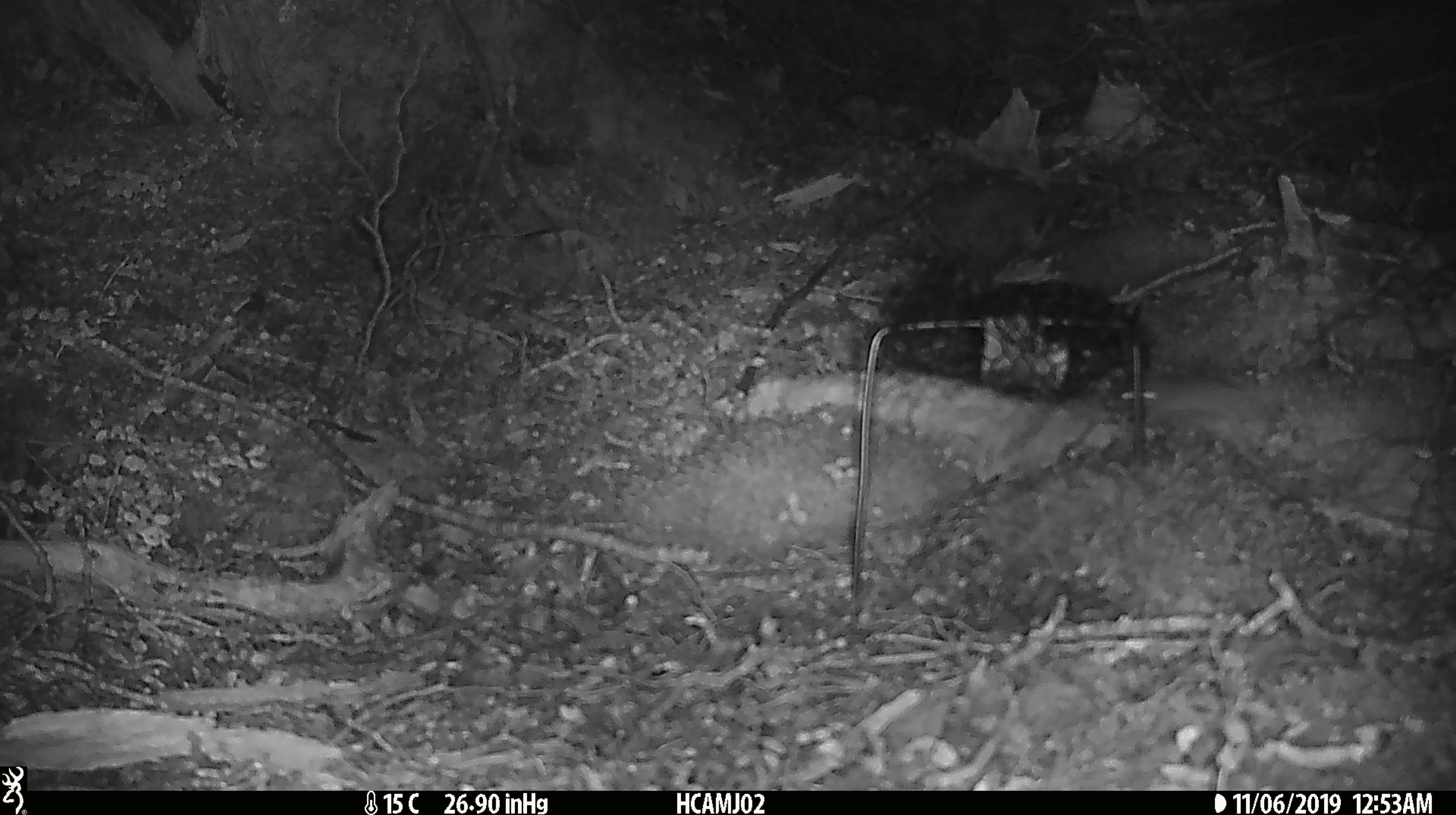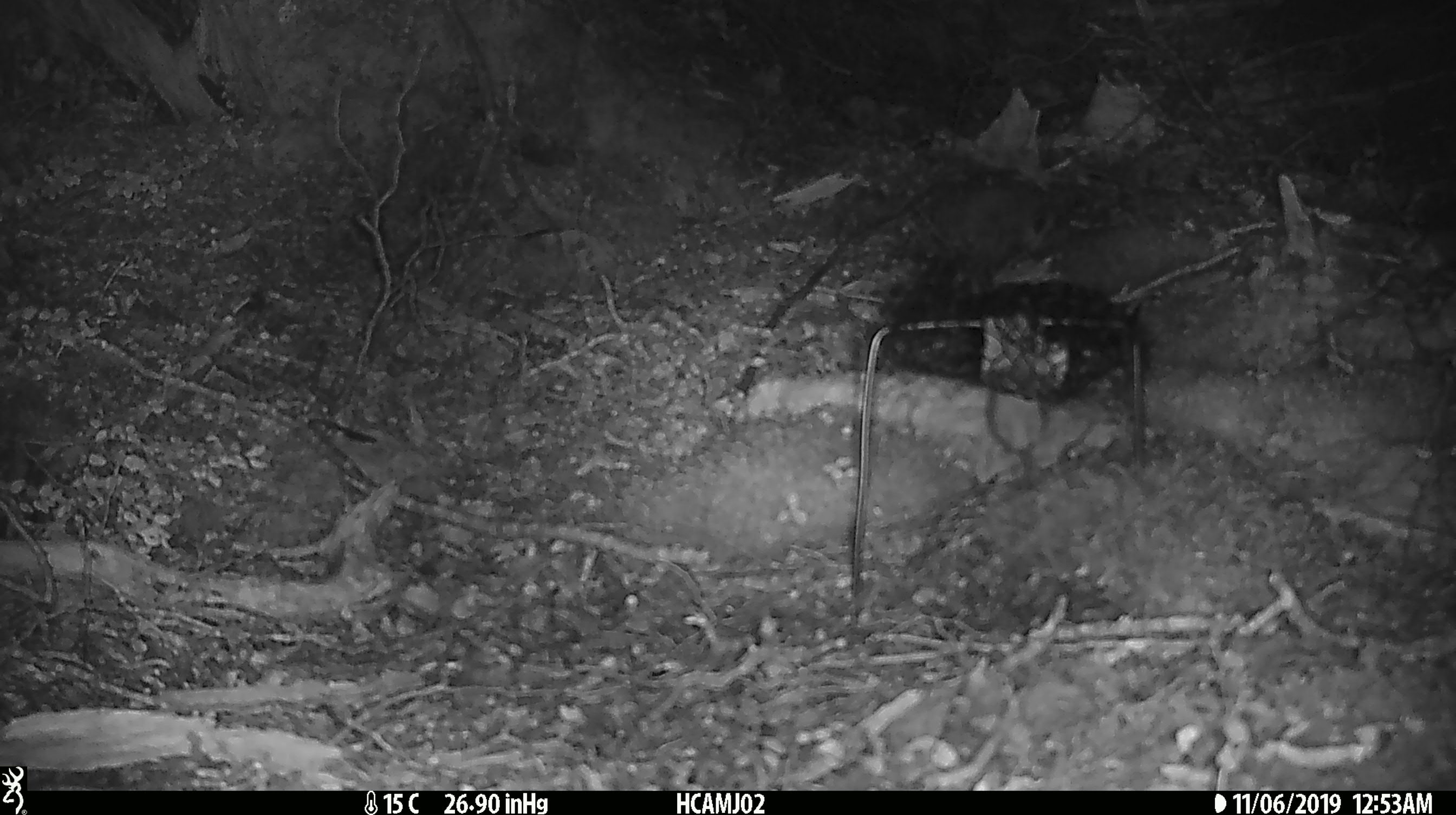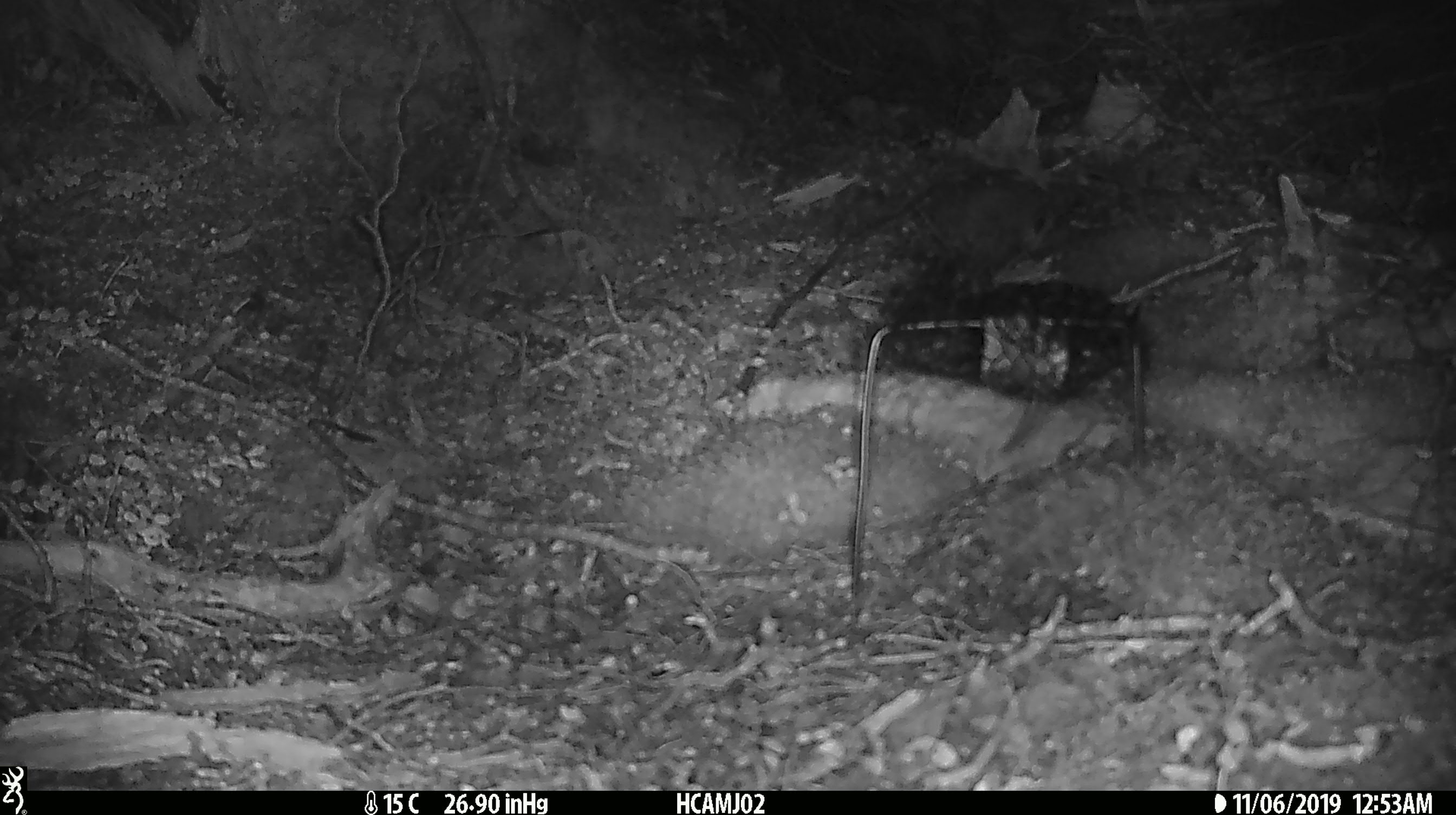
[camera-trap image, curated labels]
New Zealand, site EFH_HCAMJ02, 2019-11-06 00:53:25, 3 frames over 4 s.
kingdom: Animalia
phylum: Chordata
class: Mammalia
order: Rodentia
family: Muridae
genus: Mus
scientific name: Mus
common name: mouse